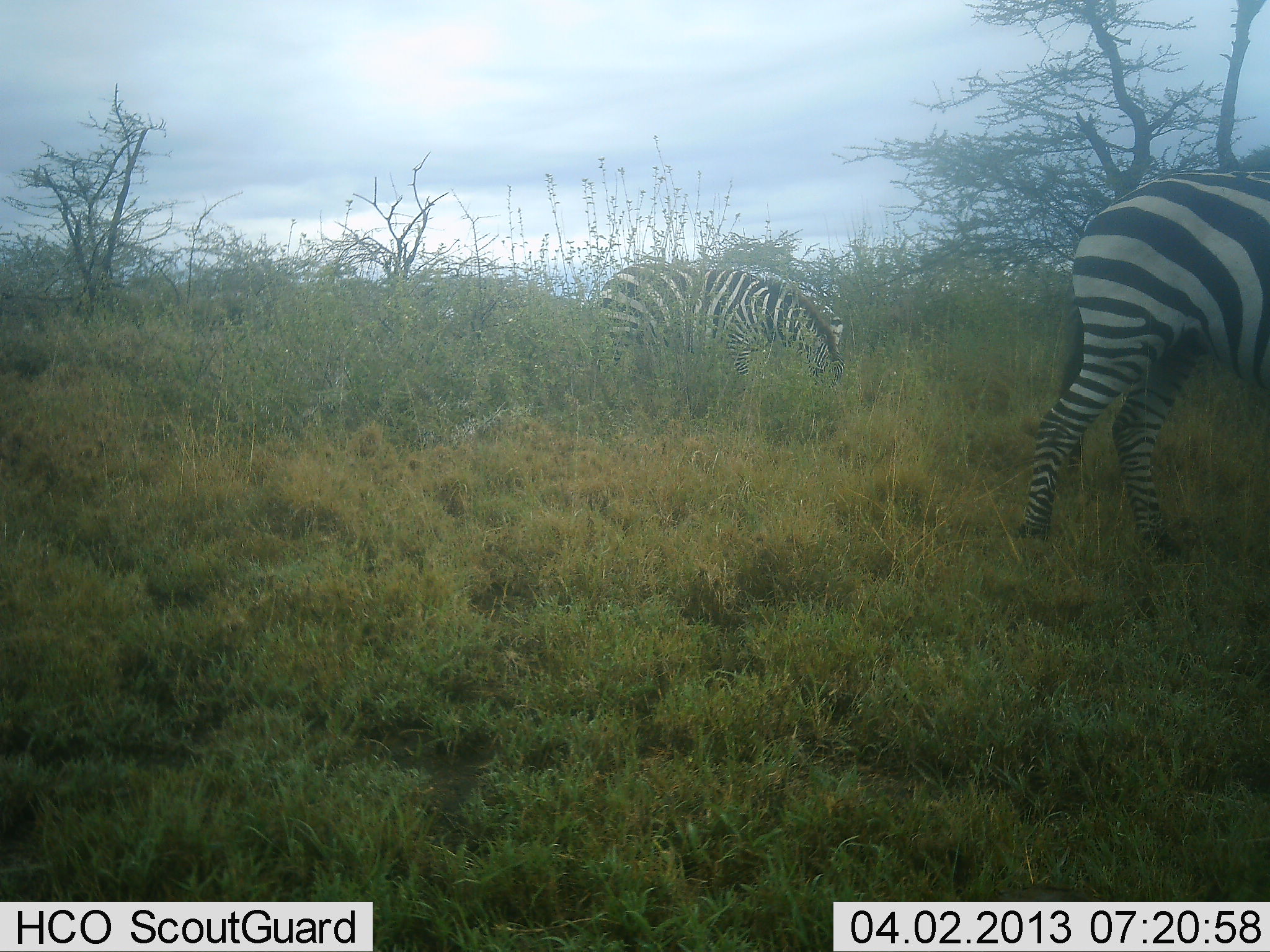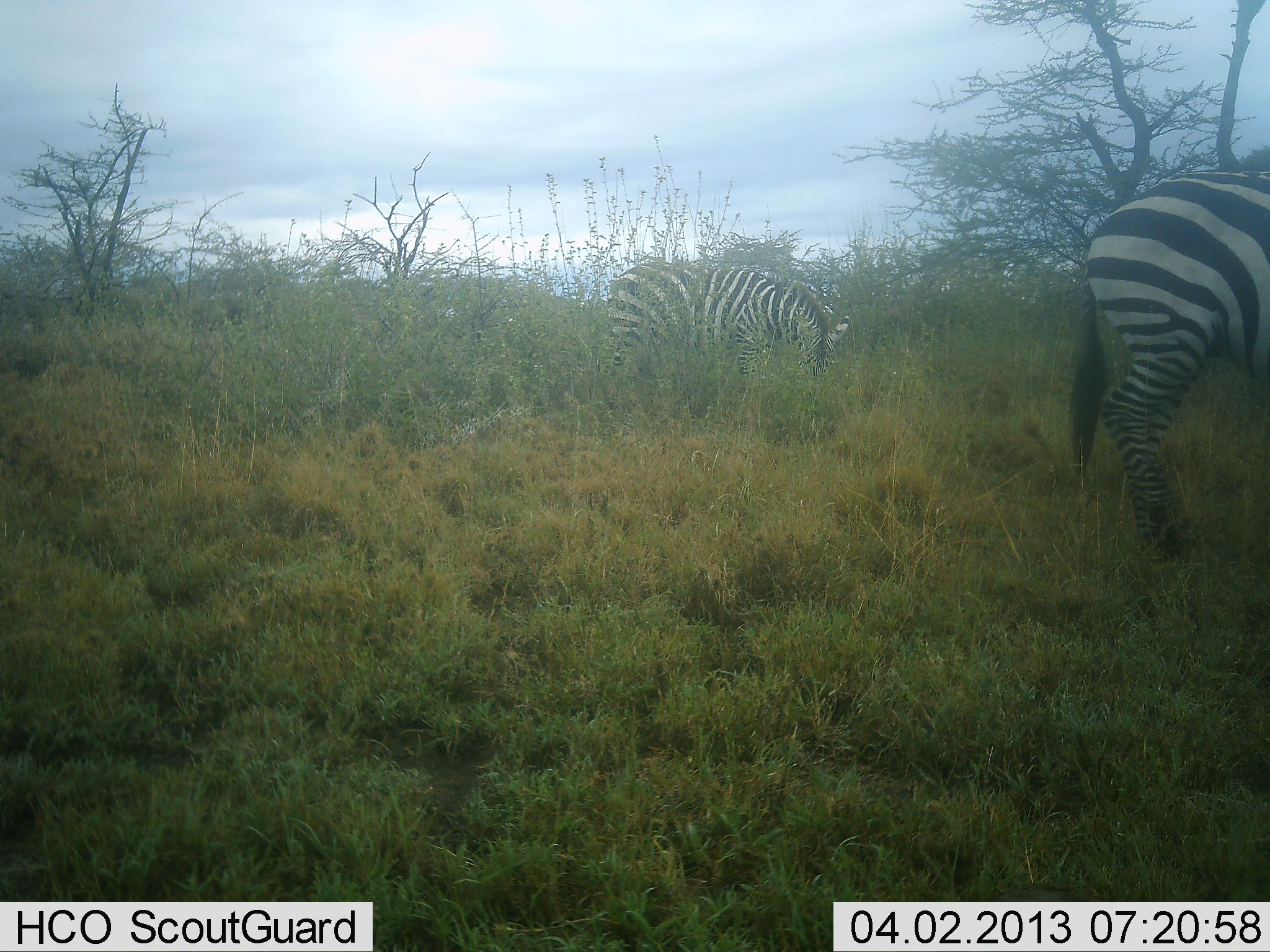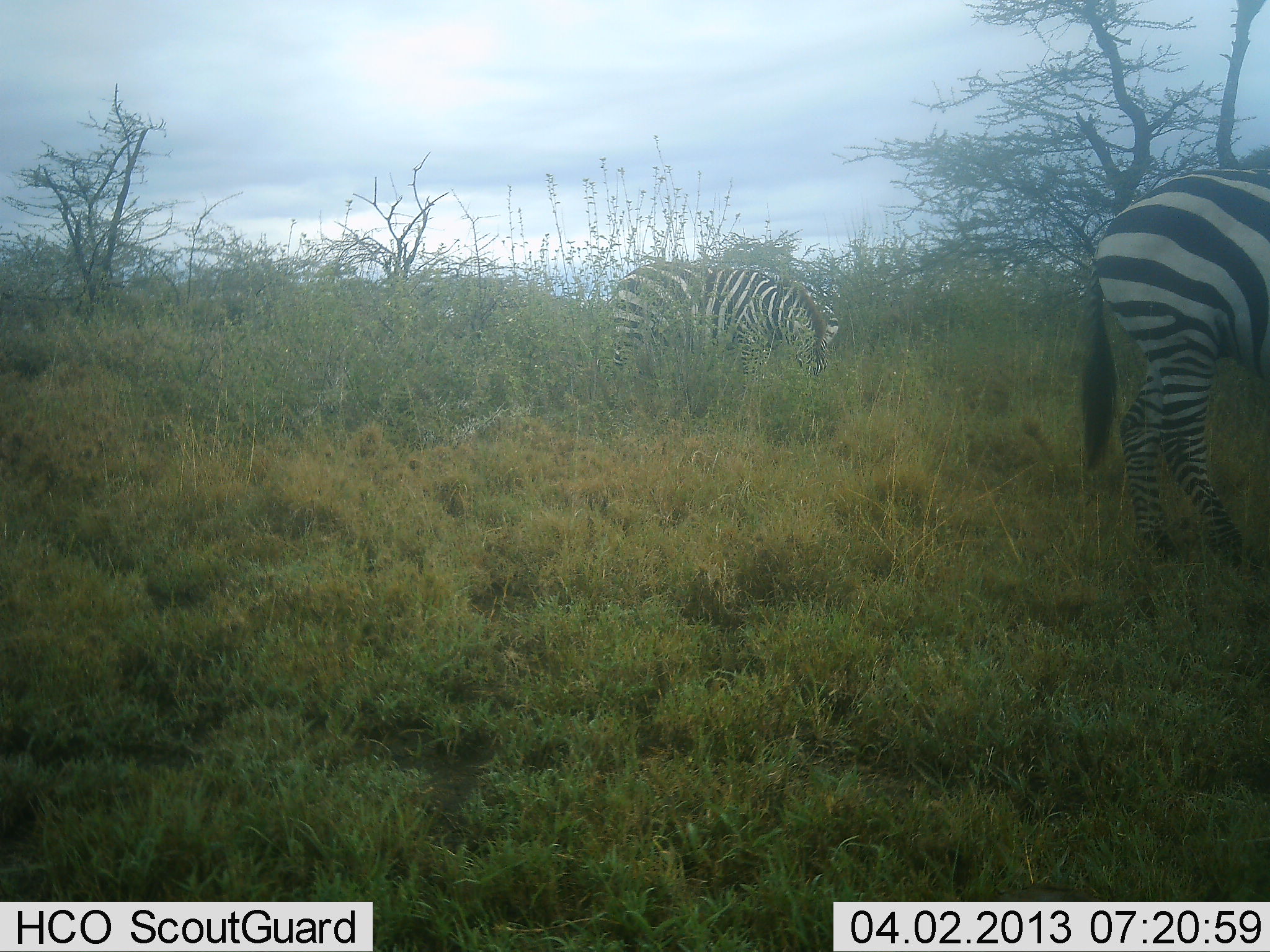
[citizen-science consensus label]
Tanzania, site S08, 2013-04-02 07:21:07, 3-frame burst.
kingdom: Animalia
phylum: Chordata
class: Mammalia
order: Perissodactyla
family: Equidae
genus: Equus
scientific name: Equus quagga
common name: plains zebra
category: zebra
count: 2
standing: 38%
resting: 0%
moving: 29%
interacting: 0%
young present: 0%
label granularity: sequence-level